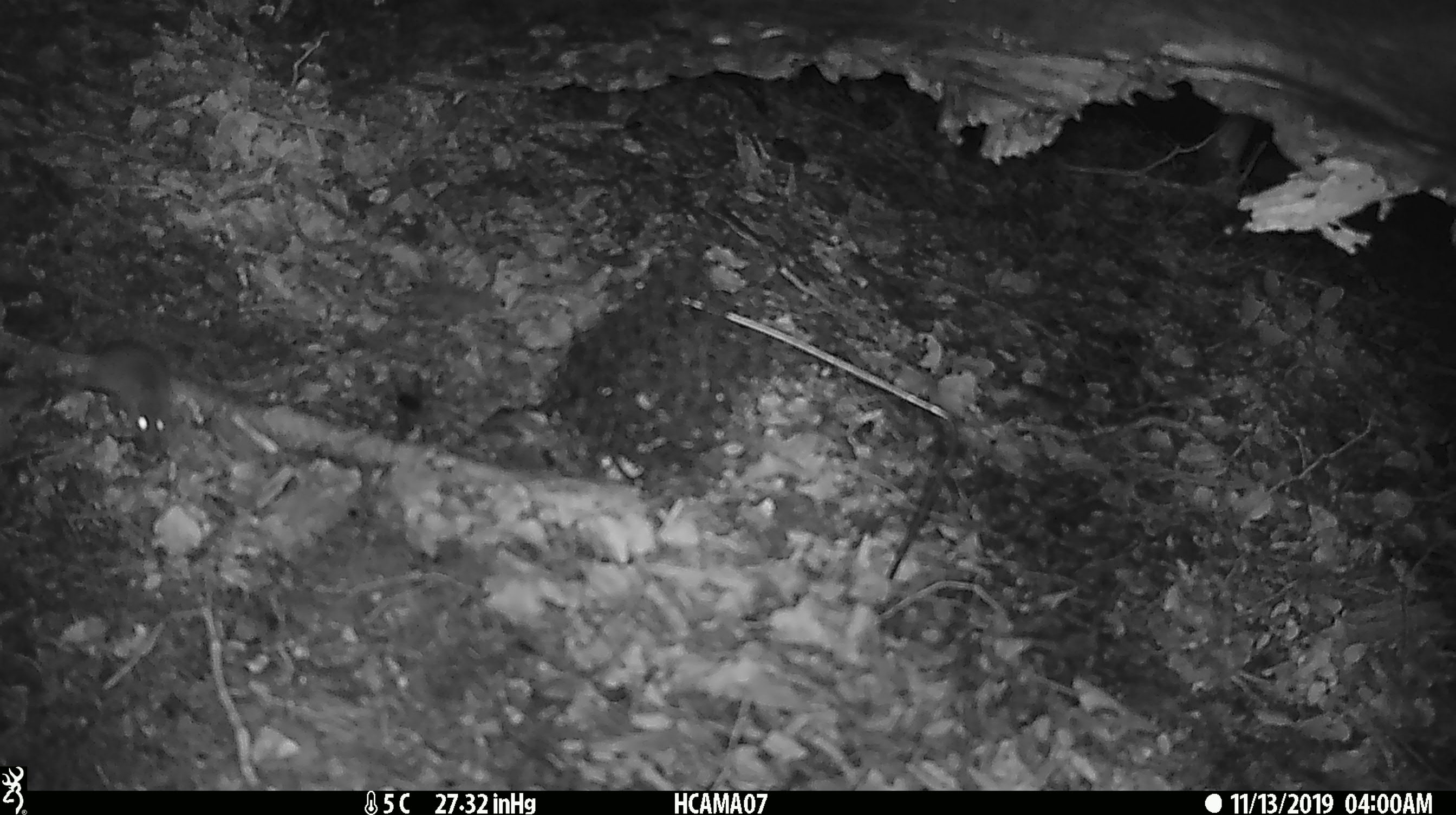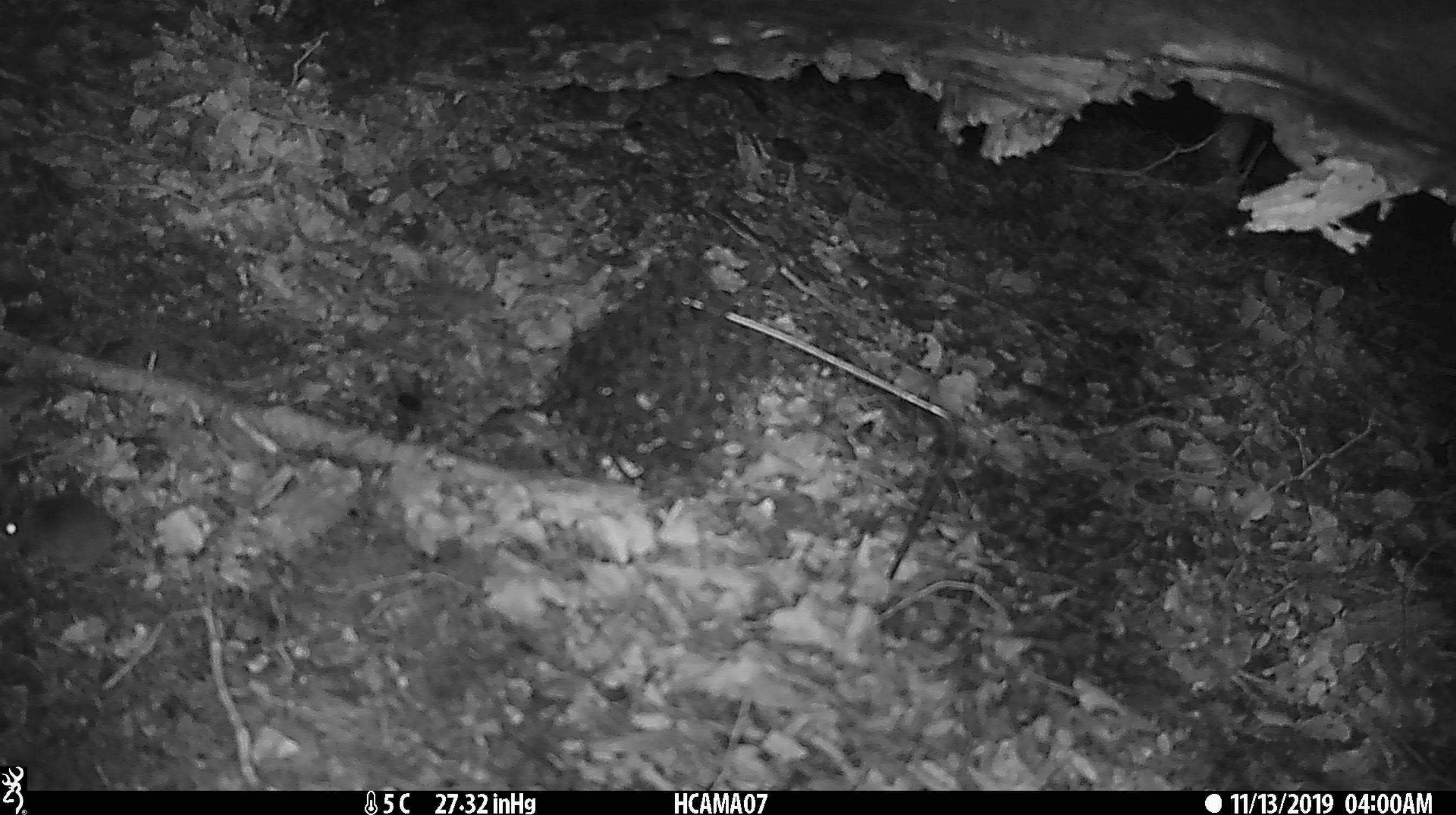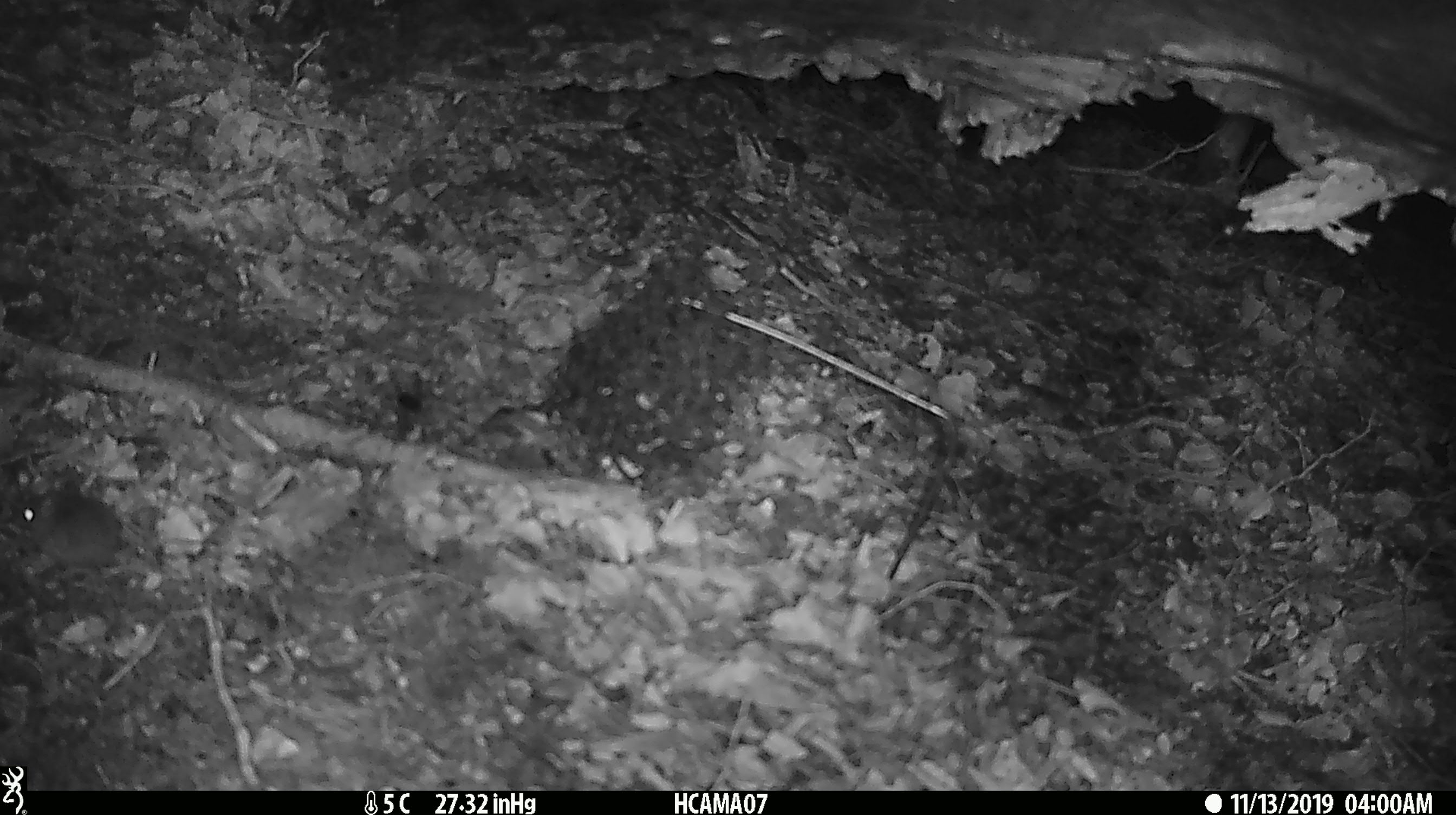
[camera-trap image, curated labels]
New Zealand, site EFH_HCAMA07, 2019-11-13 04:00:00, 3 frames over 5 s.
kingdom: Animalia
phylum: Chordata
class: Mammalia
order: Rodentia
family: Muridae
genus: Mus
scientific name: Mus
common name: mouse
Mouse (Mus).